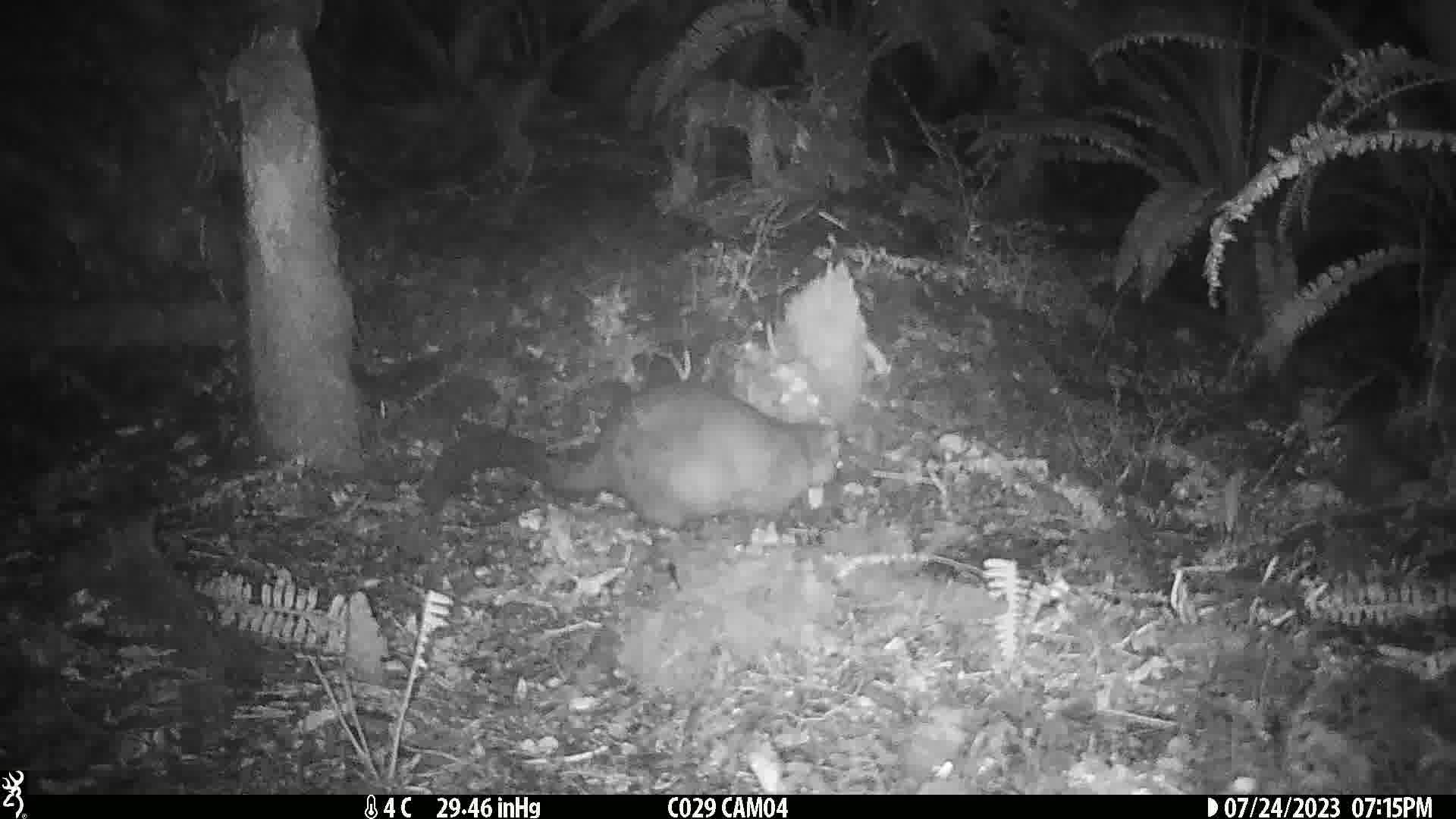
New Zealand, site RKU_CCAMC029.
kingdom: Animalia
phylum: Chordata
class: Mammalia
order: Diprotodontia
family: Phalangeridae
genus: Trichosurus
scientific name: Trichosurus vulpecula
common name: common brushtail possum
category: possum